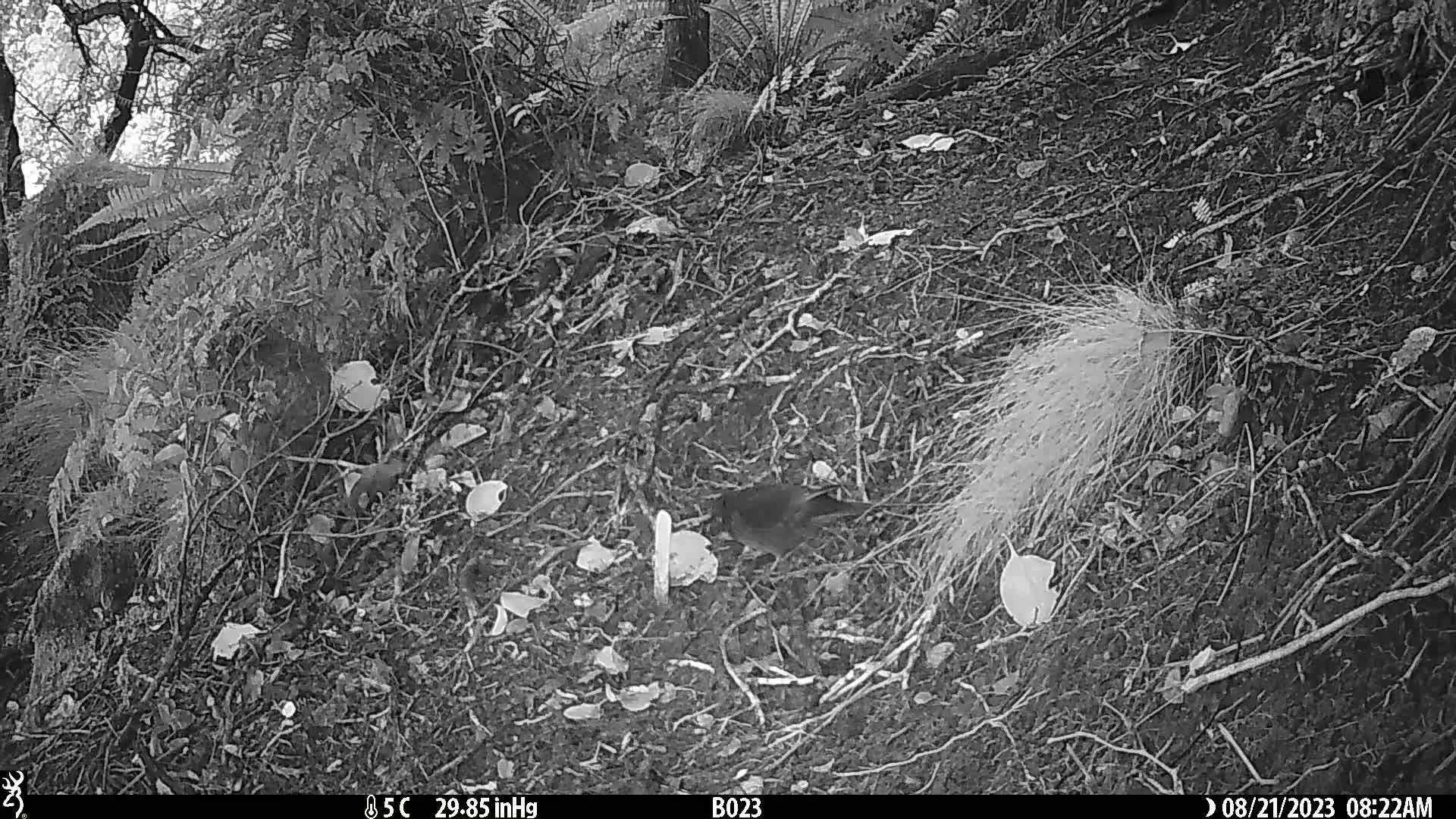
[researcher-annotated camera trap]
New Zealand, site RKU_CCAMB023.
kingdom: Animalia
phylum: Chordata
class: Aves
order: Psittaciformes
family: Psittaculidae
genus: Cyanoramphus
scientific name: Cyanoramphus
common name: parakeet